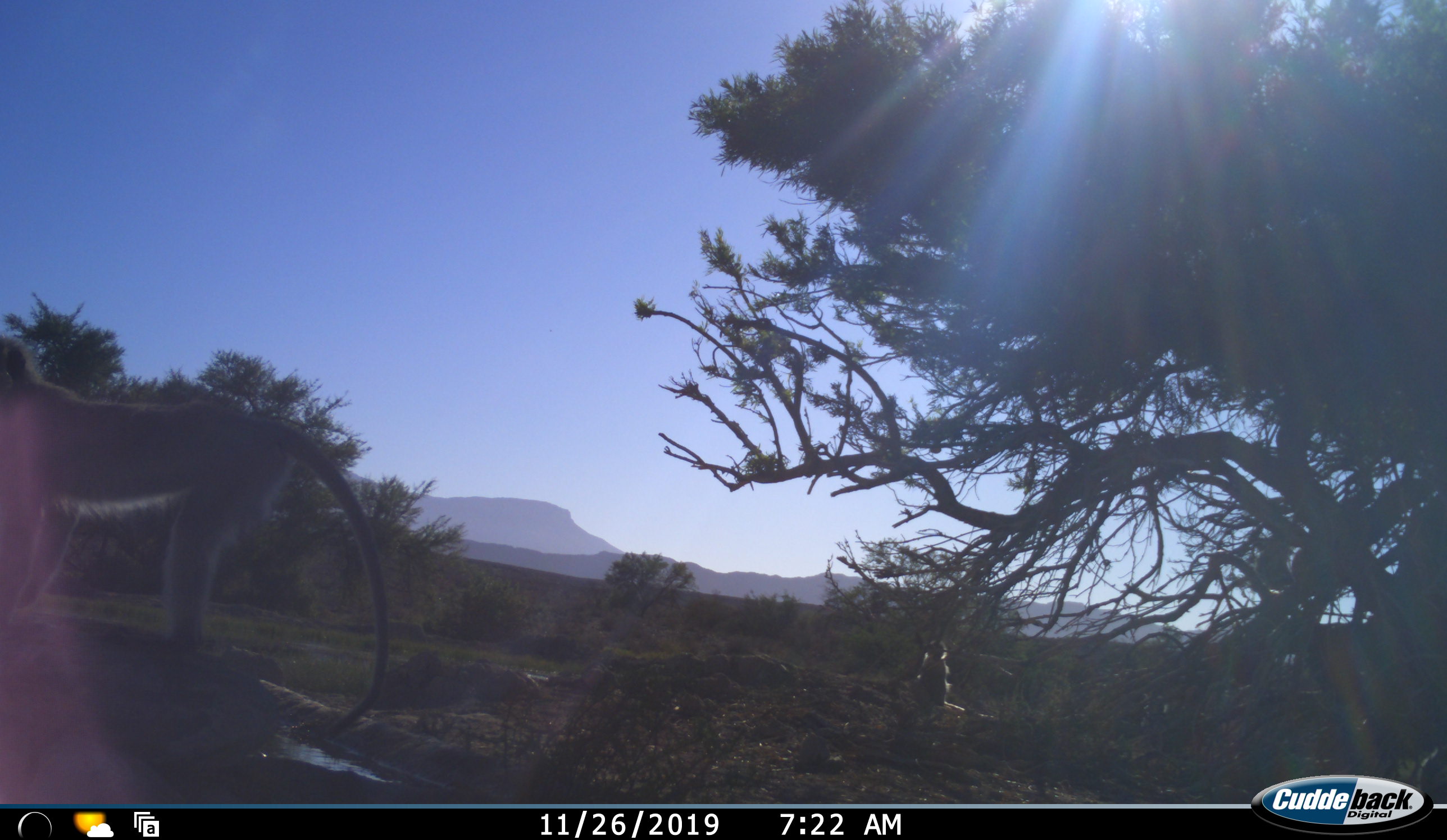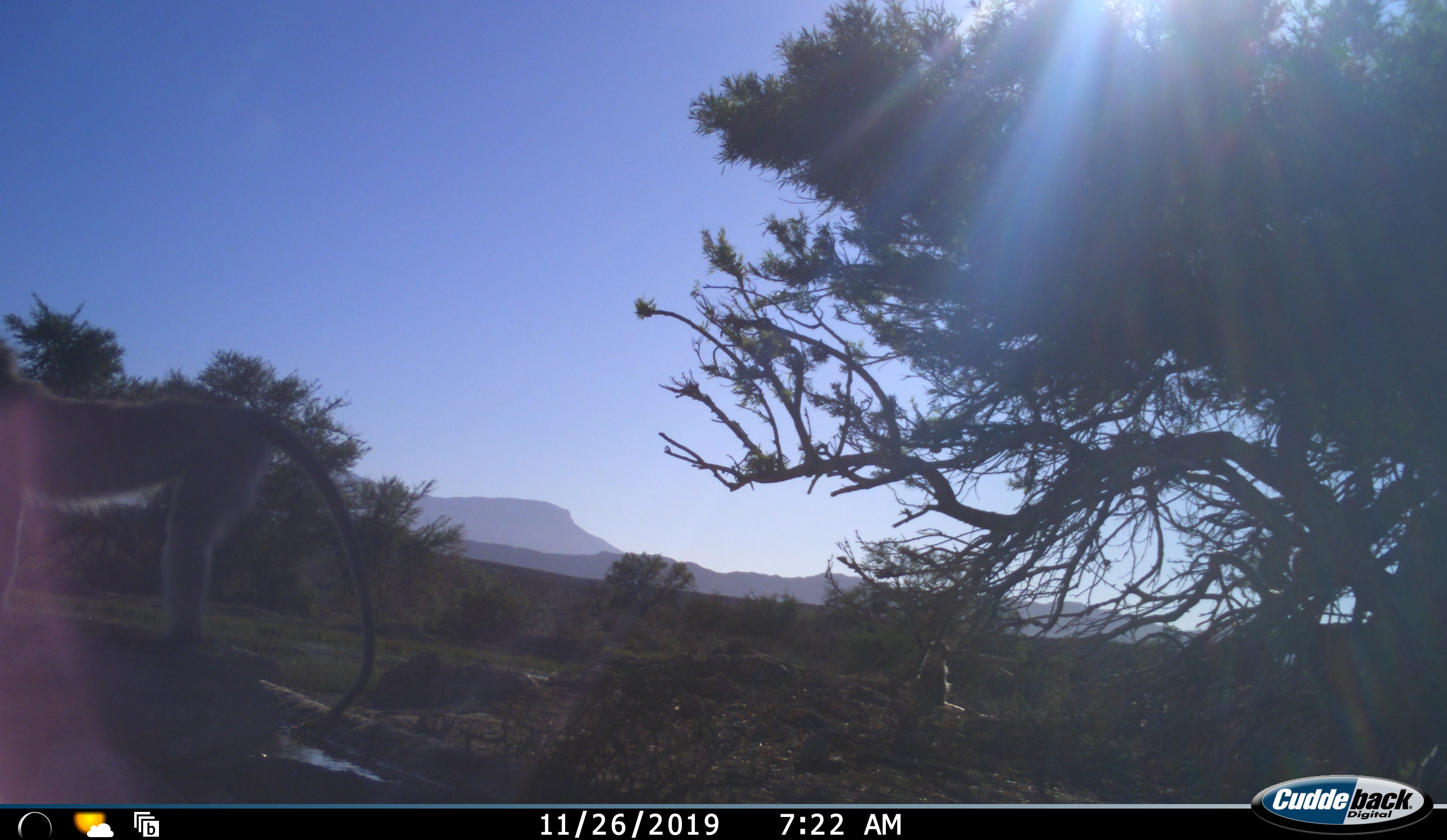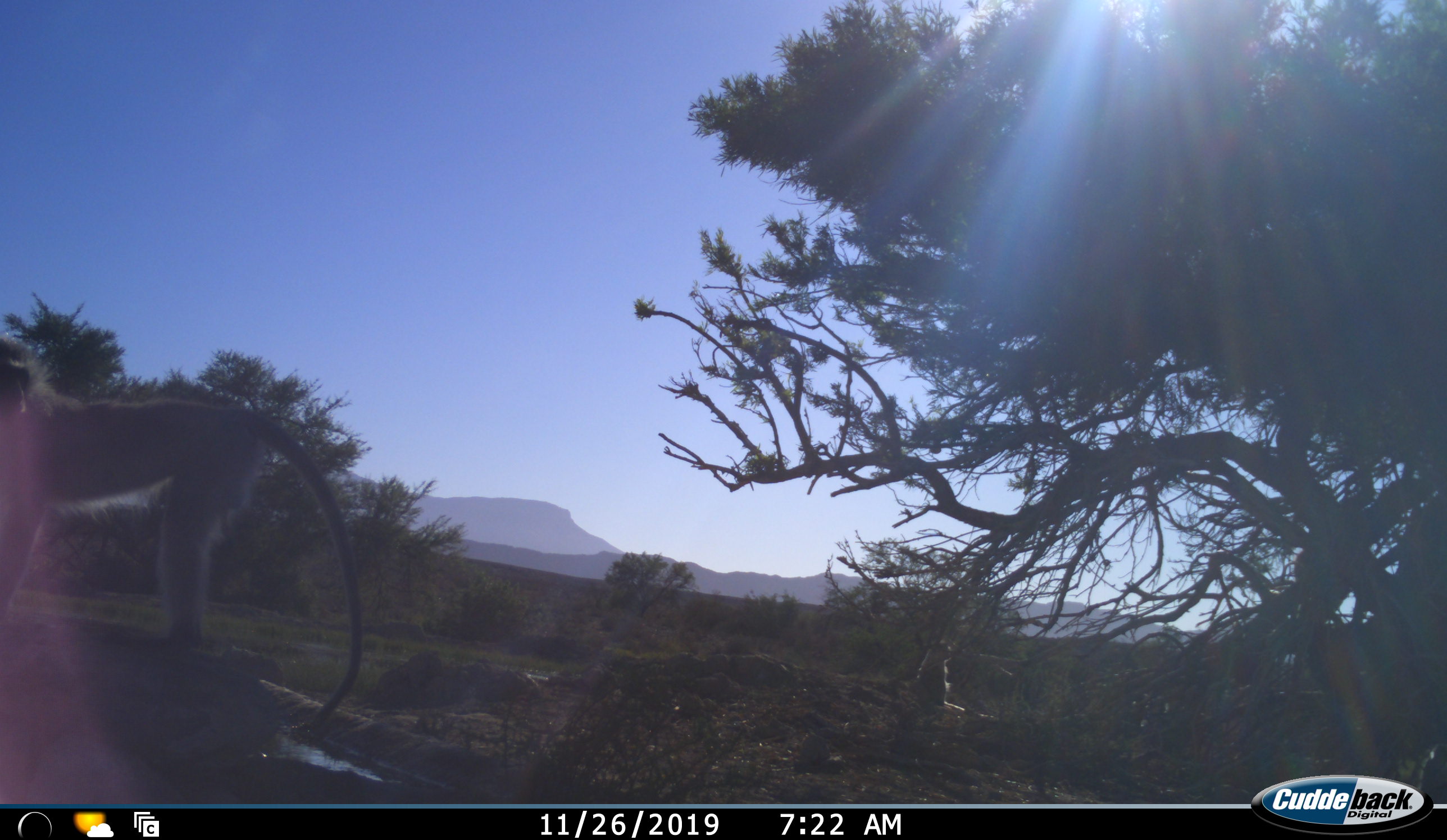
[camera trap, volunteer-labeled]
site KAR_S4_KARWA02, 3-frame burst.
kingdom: Animalia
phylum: Chordata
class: Mammalia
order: Primates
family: Cercopithecidae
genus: Chlorocebus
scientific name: Chlorocebus pygerythrus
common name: vervet monkey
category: monkeyvervet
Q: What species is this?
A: Monkeyvervet (vervet monkey) (Chlorocebus pygerythrus).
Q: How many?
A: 3.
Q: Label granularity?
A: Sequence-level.